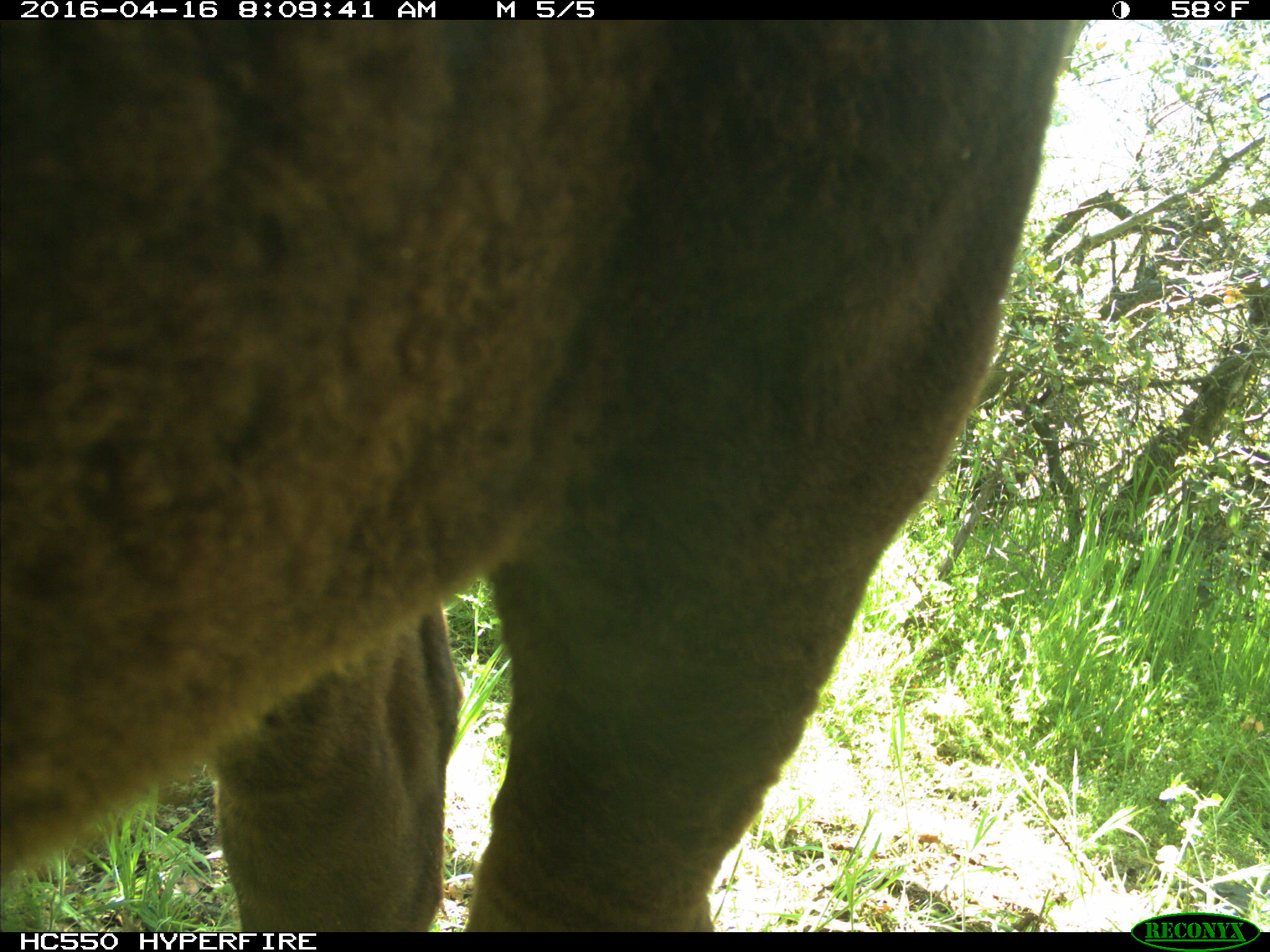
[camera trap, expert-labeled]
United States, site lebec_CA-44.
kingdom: Animalia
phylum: Chordata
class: Mammalia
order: Artiodactyla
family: Bovidae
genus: Bos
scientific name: Bos taurus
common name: domestic cow